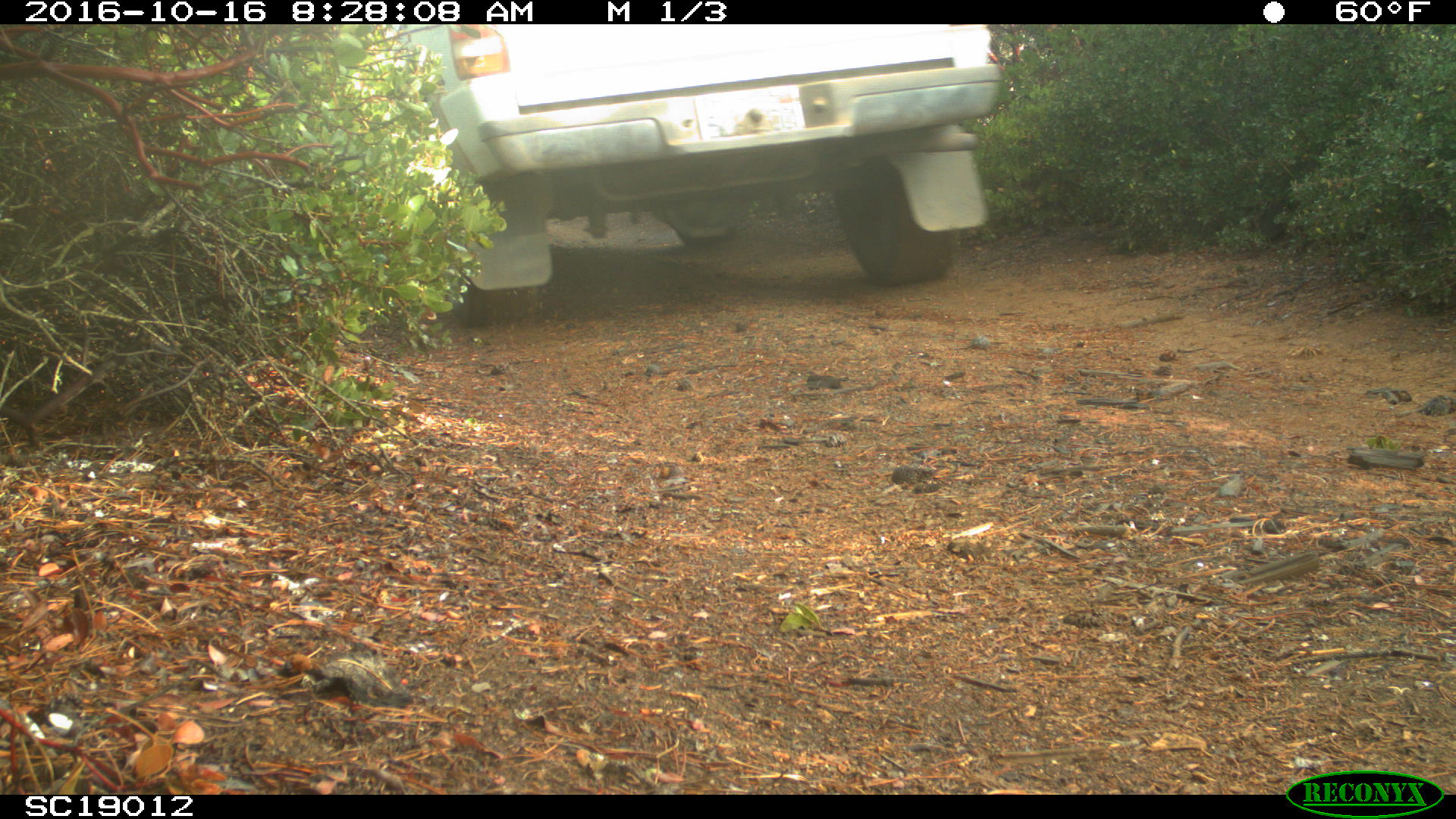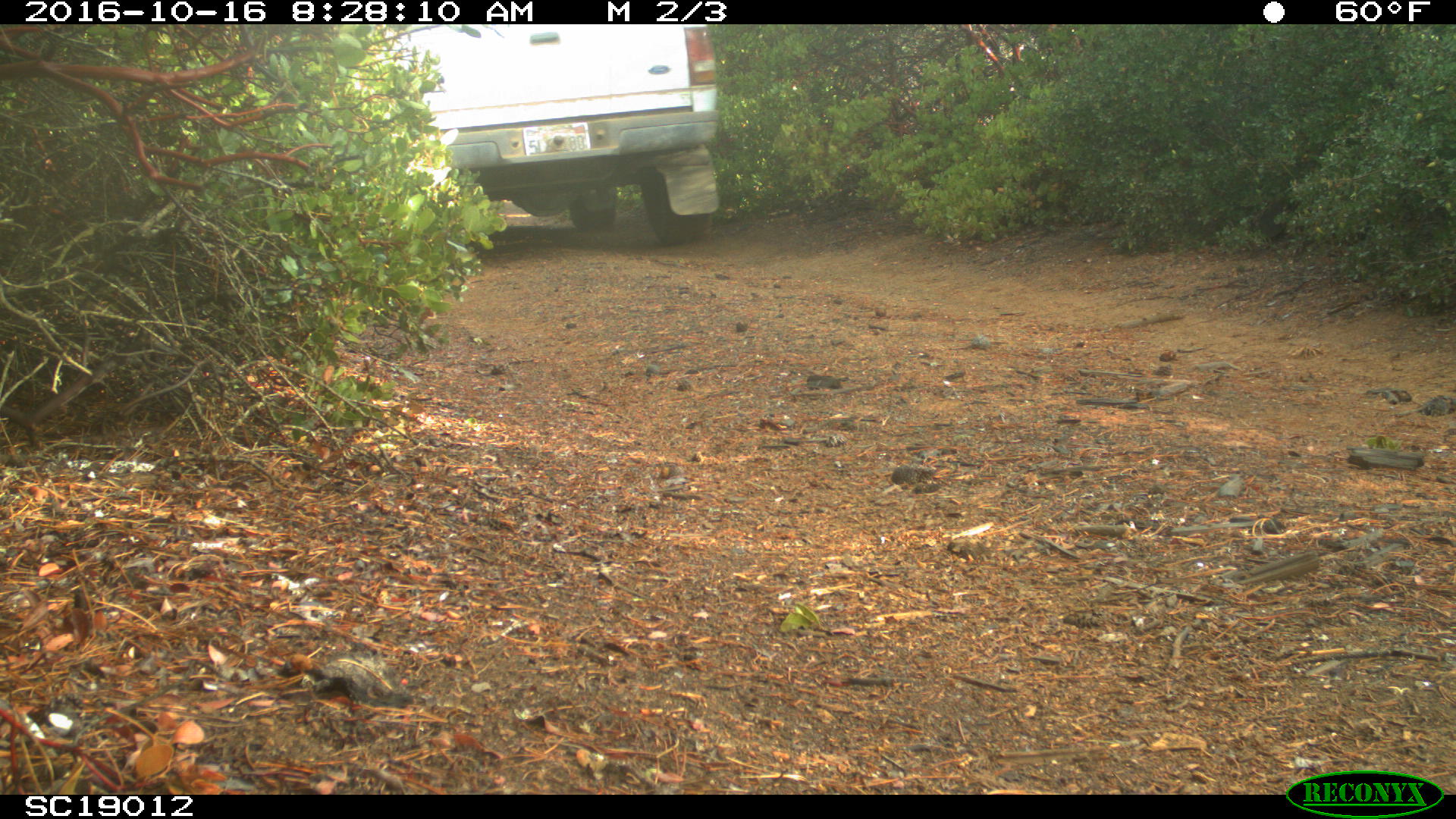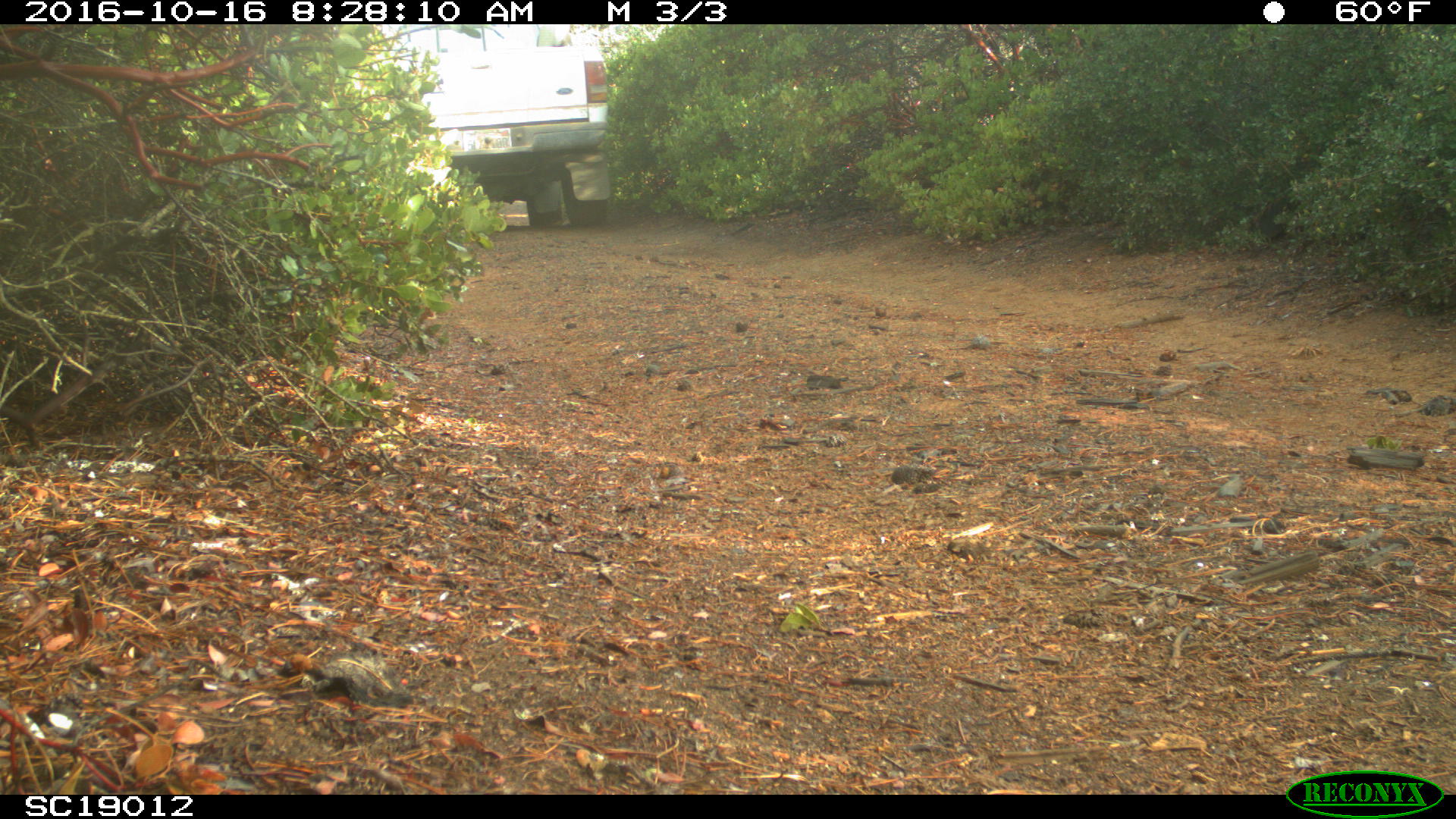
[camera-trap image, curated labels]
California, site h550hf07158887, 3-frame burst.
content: no animal present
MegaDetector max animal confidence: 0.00